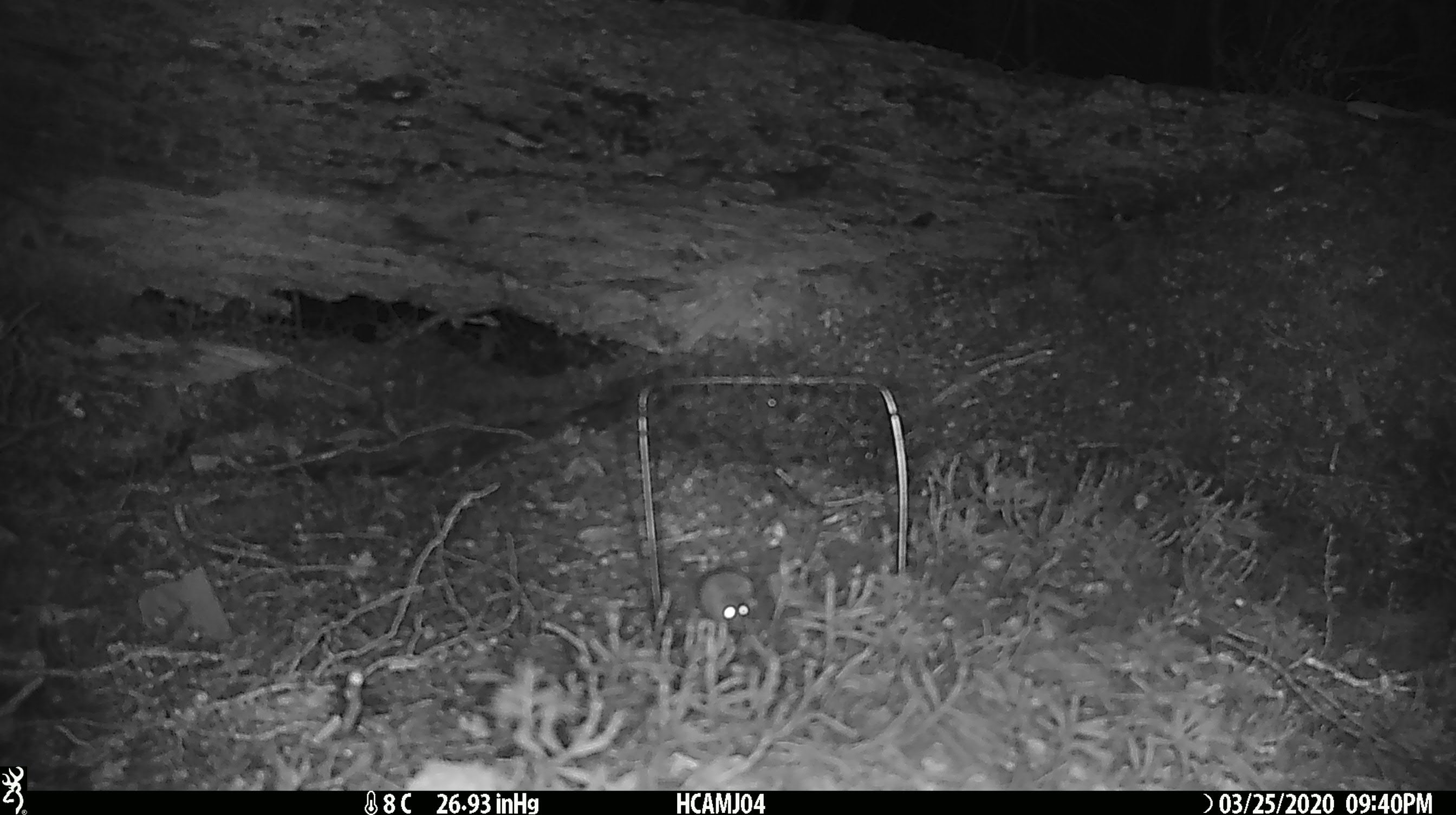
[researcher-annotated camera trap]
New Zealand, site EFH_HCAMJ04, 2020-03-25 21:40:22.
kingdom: Animalia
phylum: Chordata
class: Mammalia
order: Rodentia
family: Muridae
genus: Mus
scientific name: Mus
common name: mouse